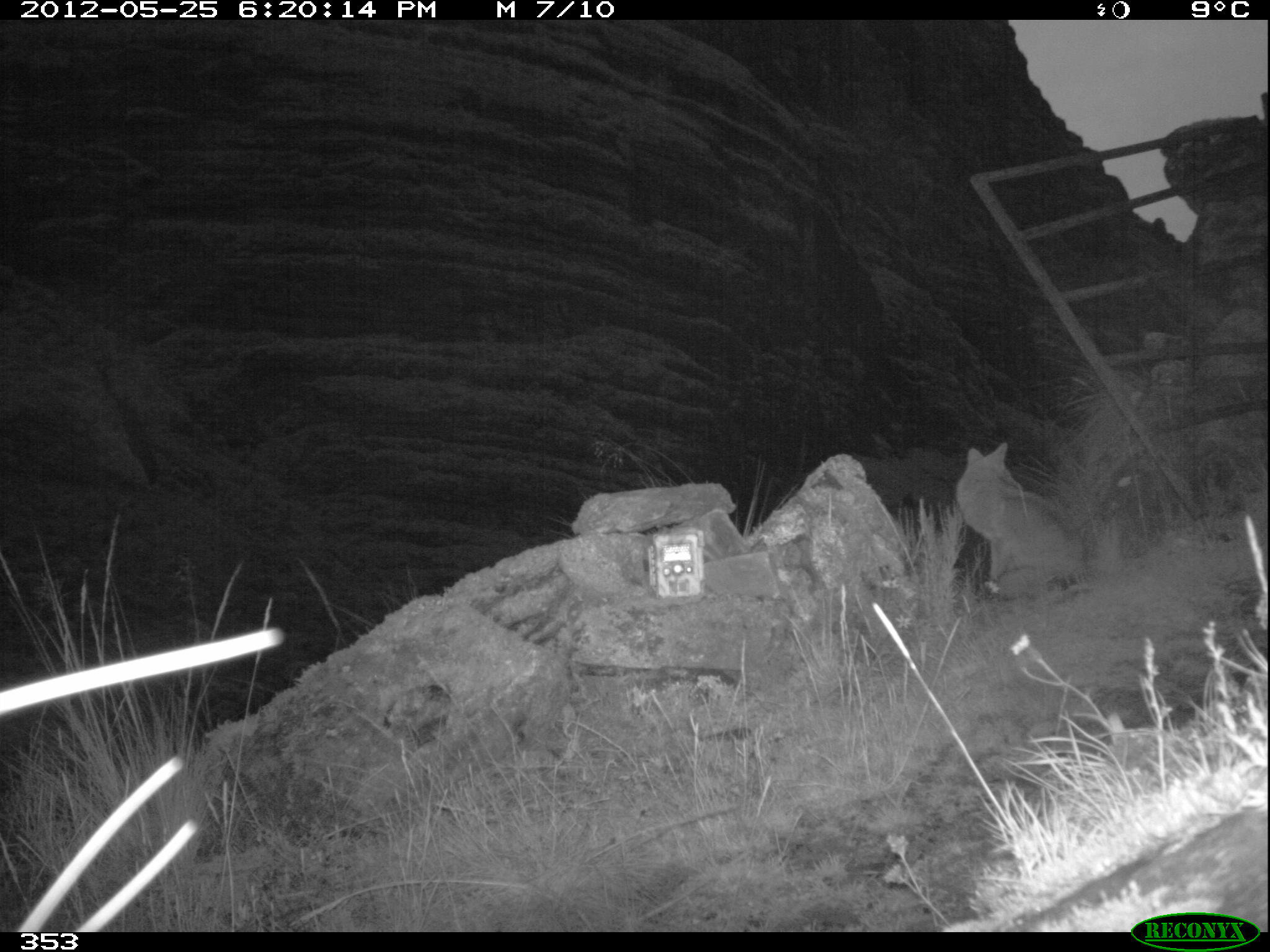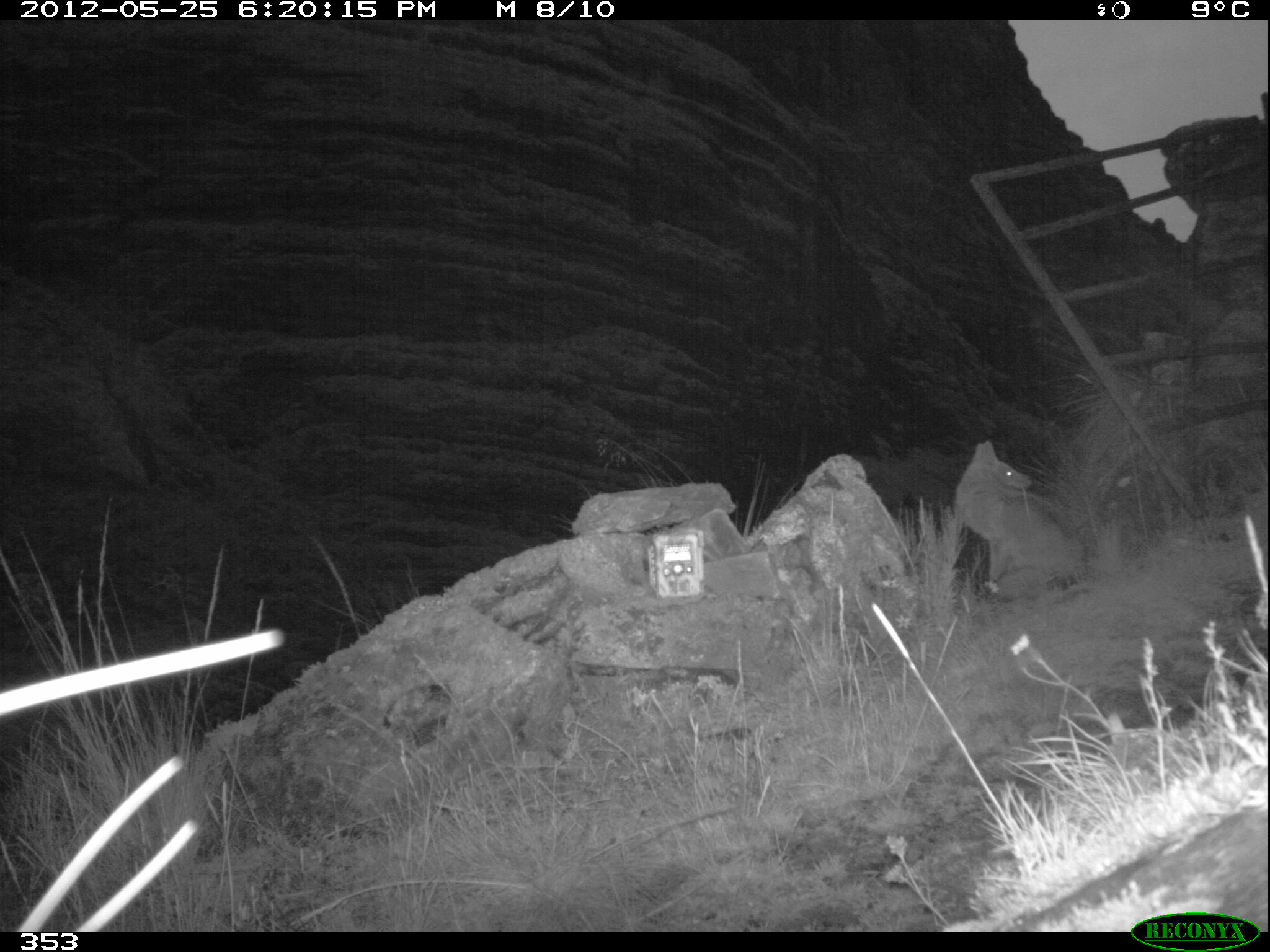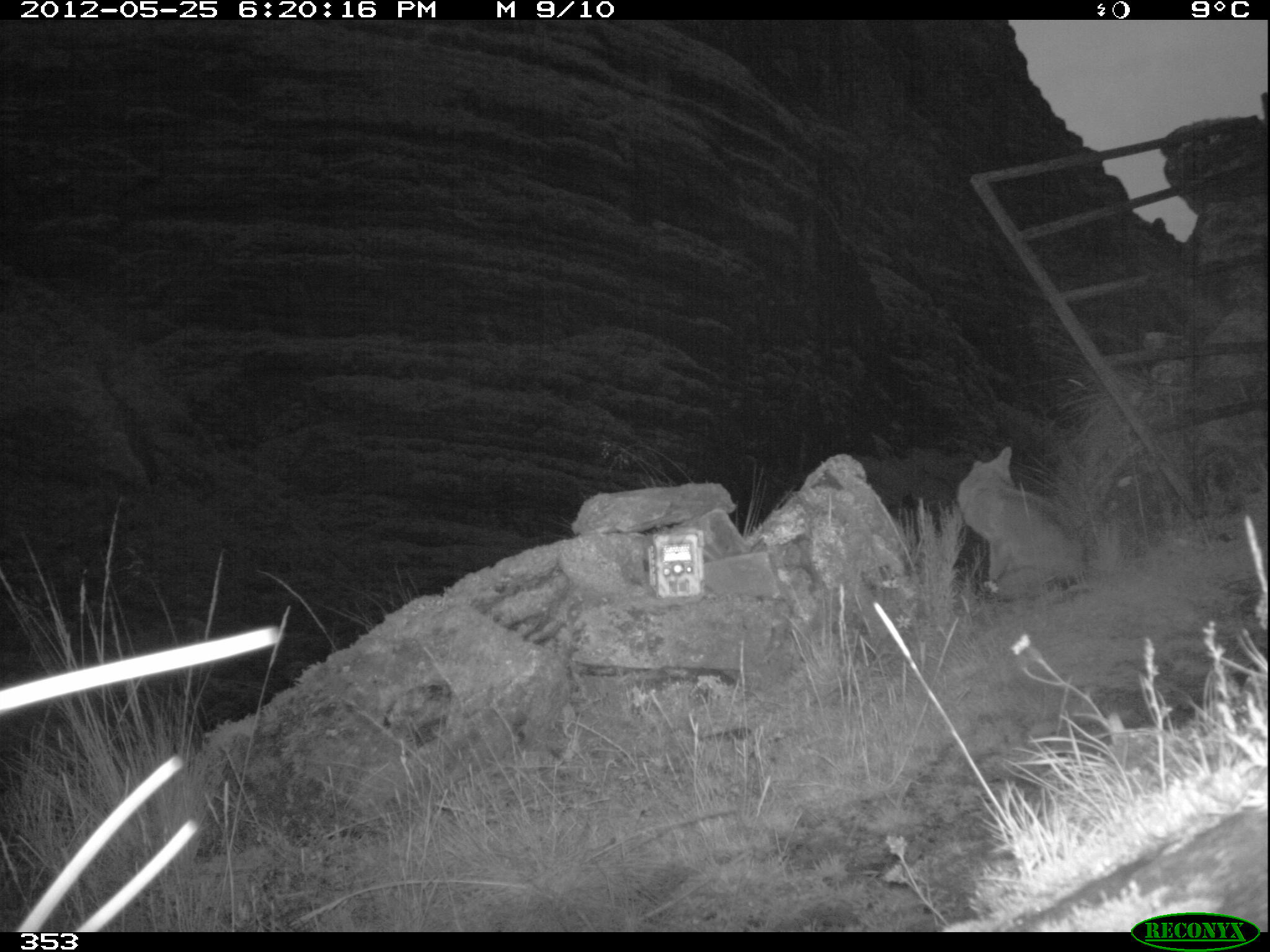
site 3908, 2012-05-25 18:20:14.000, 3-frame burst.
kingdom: Animalia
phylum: Chordata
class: Mammalia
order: Carnivora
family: Canidae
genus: Lycalopex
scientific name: Lycalopex culpaeus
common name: culpeo